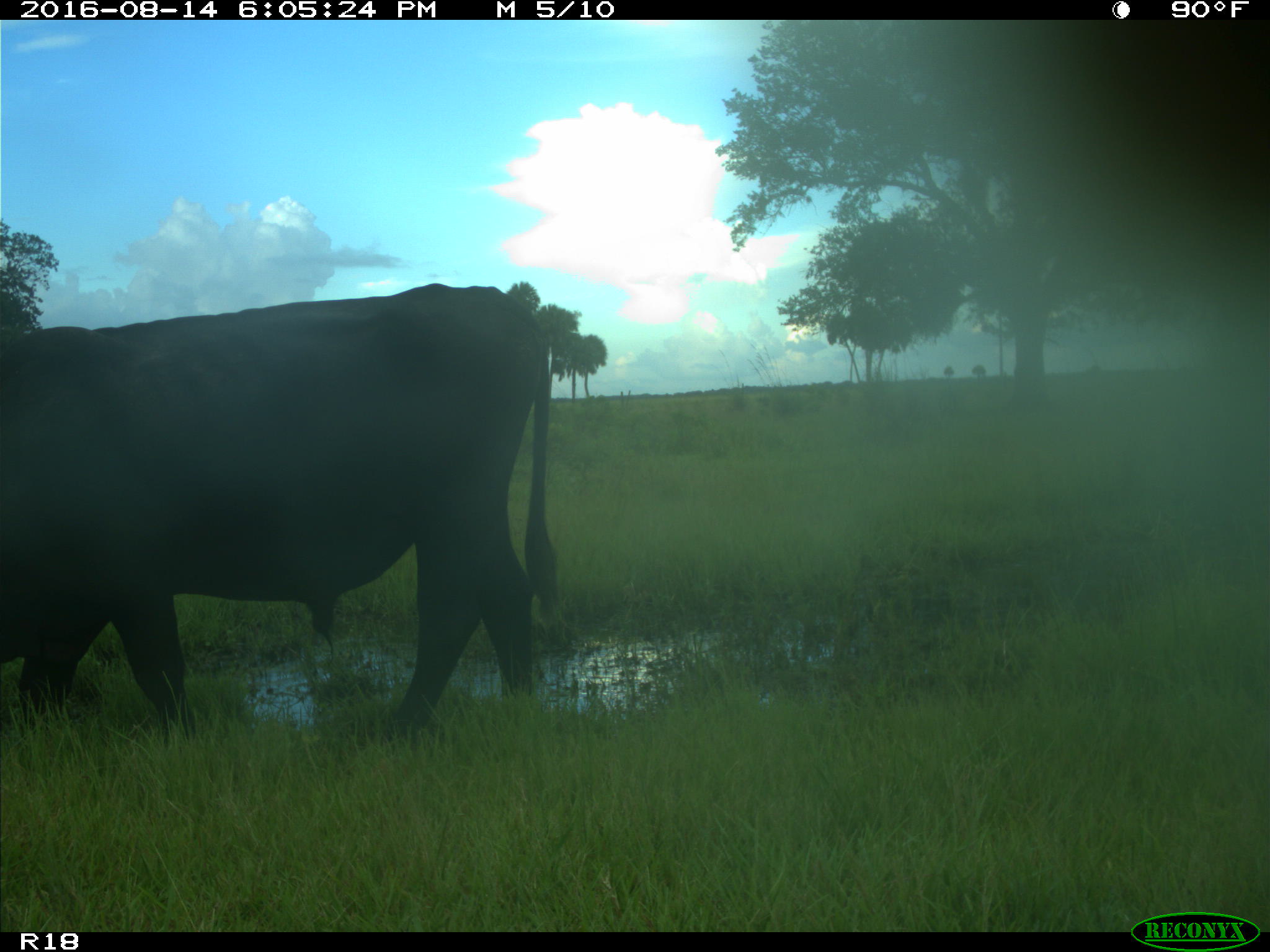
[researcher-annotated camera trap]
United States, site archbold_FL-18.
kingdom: Animalia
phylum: Chordata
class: Mammalia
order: Artiodactyla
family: Bovidae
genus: Bos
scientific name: Bos taurus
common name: domestic cow